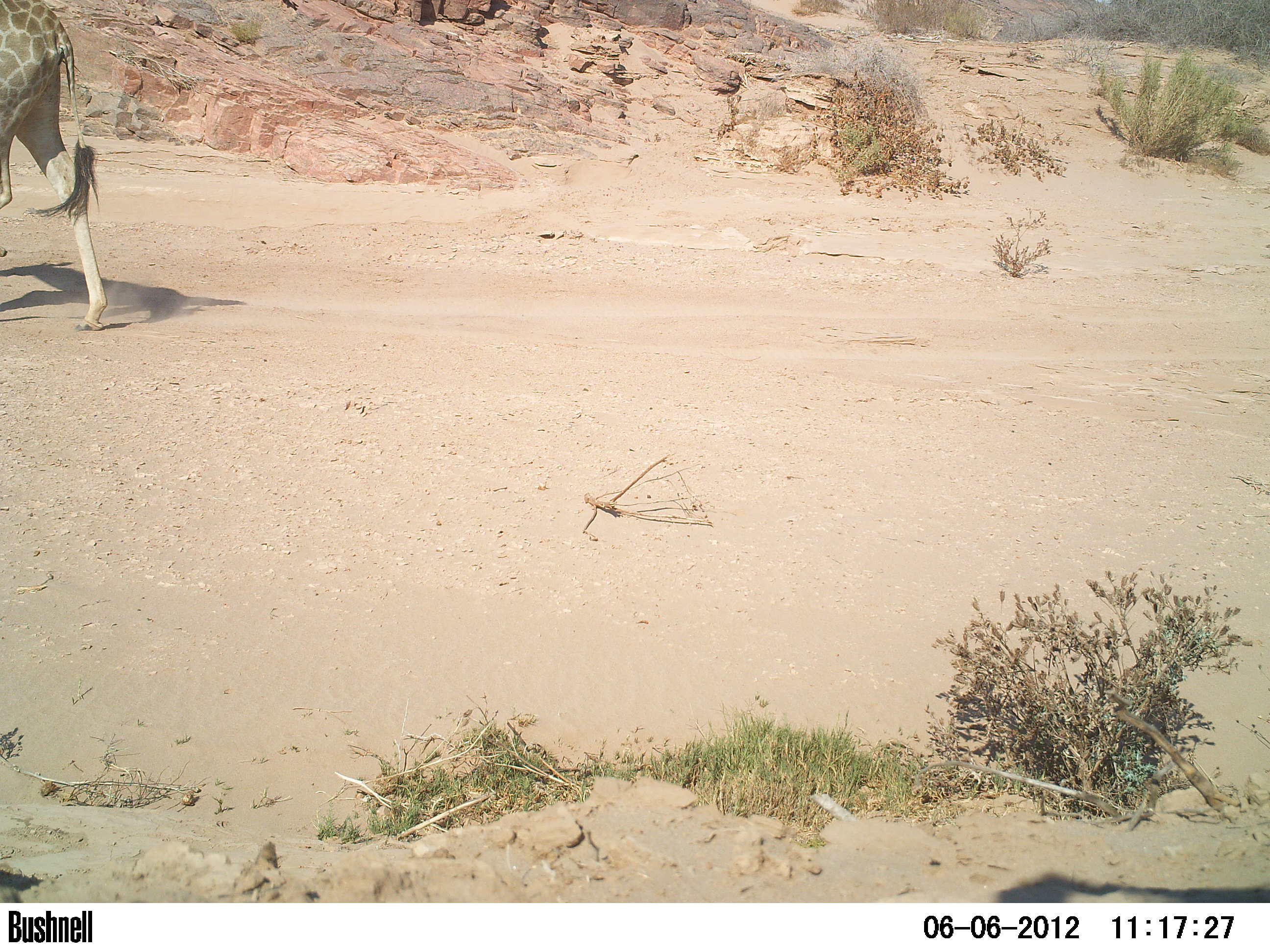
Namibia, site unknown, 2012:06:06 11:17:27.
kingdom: Animalia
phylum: Chordata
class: Mammalia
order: Artiodactyla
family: Giraffidae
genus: Giraffa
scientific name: Giraffa camelopardalis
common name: giraffe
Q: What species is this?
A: Giraffa camelopardalis (giraffe).